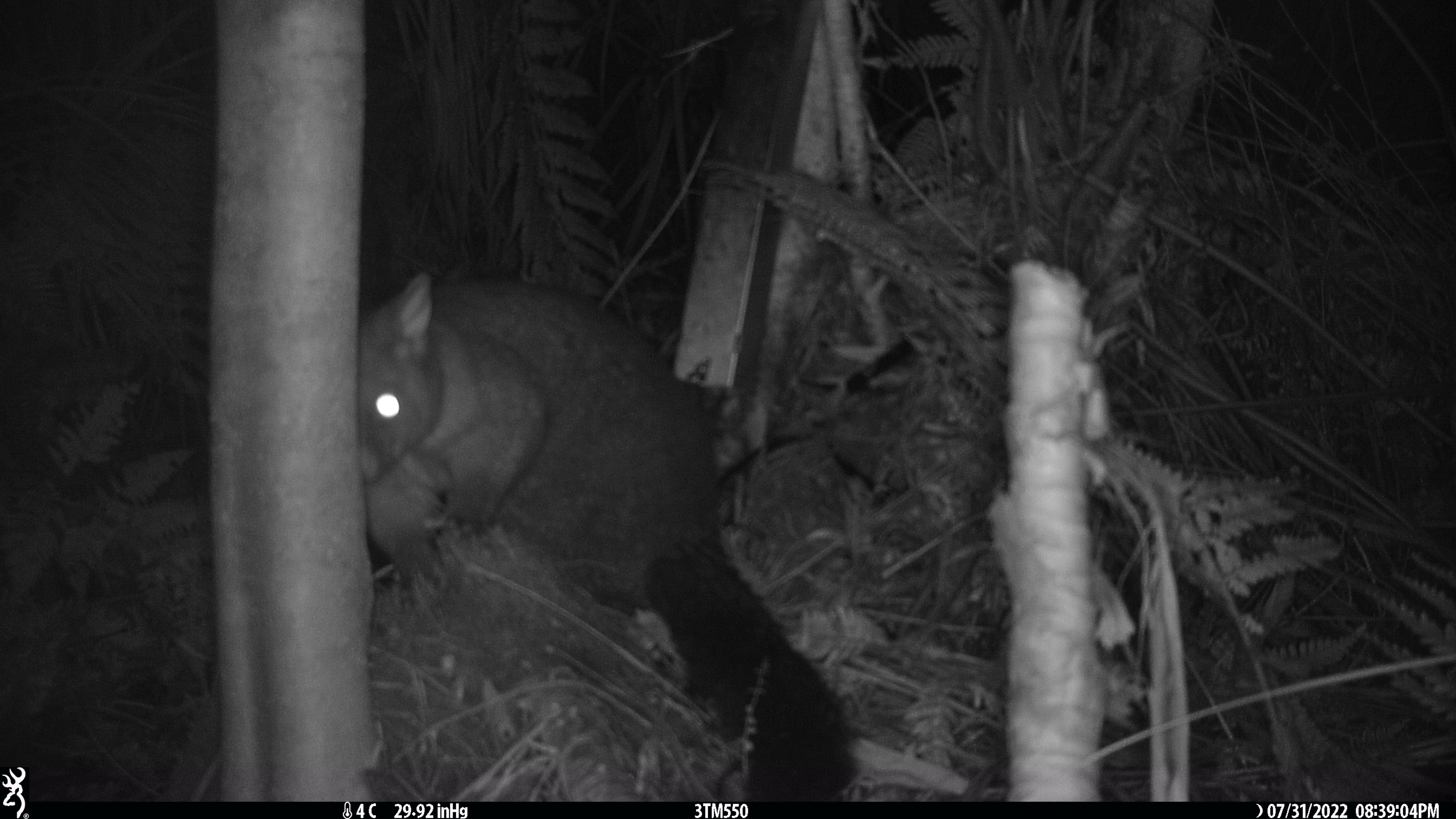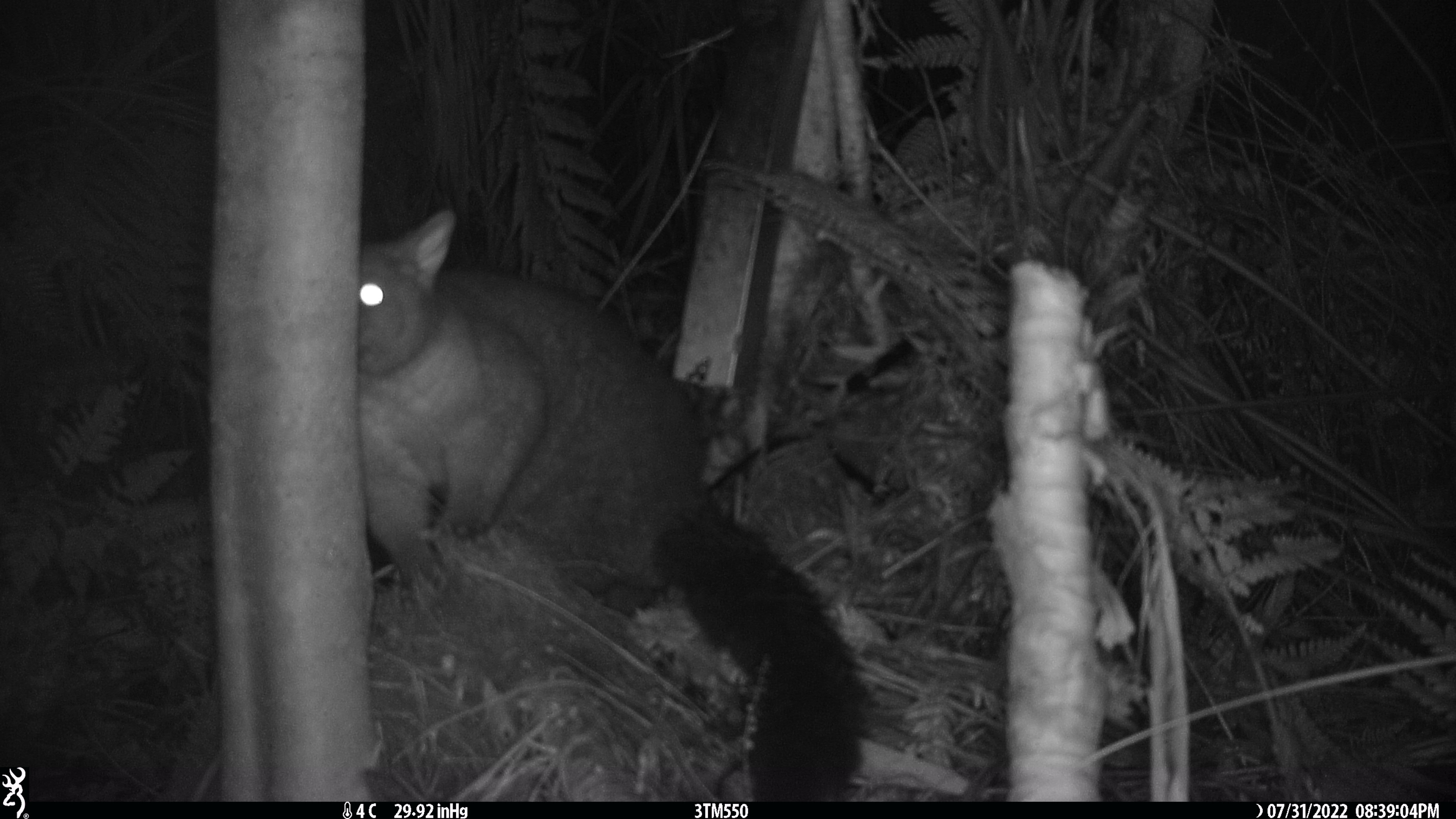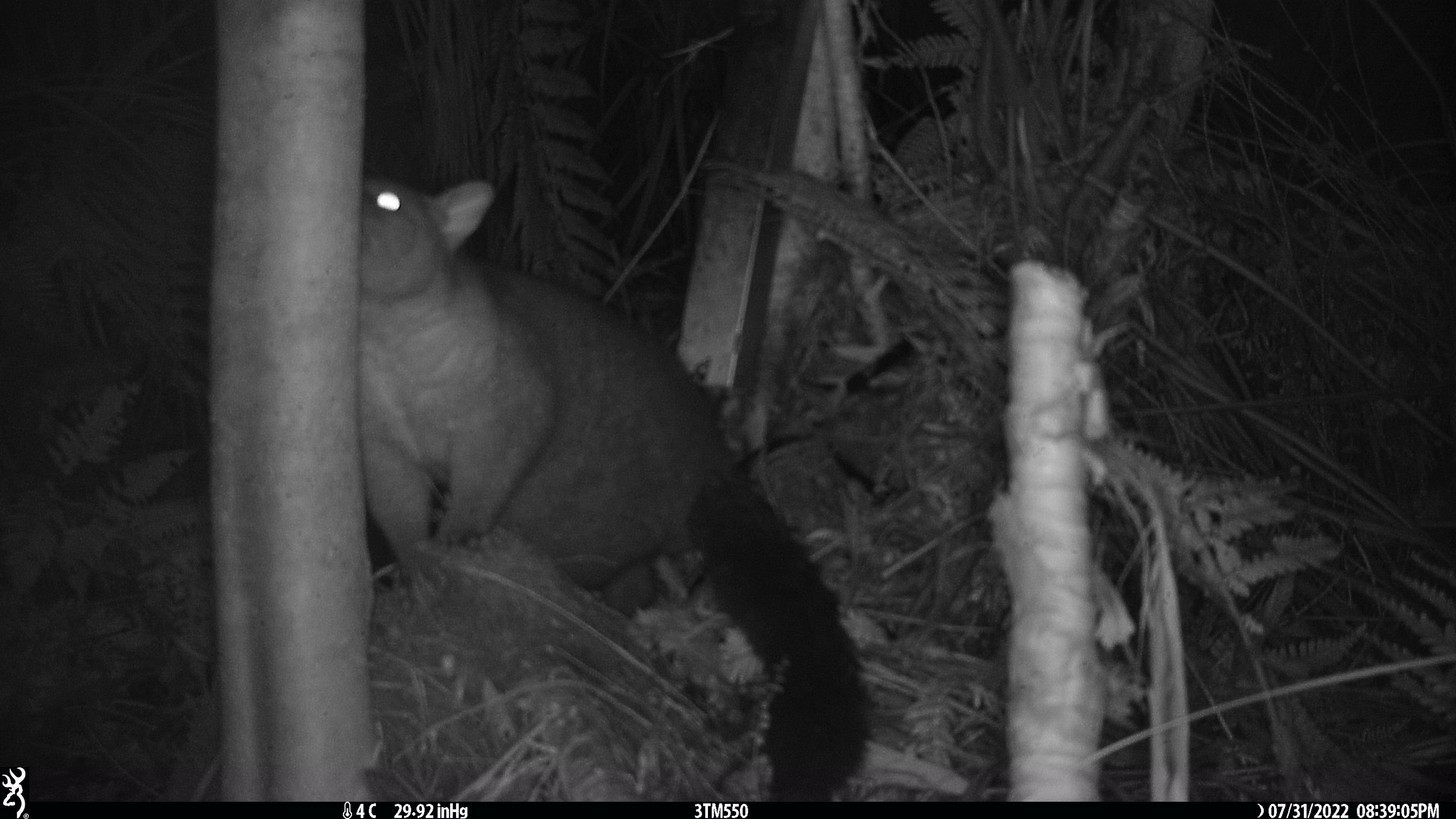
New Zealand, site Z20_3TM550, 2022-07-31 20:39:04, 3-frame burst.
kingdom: Animalia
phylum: Chordata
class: Mammalia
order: Diprotodontia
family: Phalangeridae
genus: Trichosurus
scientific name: Trichosurus vulpecula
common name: common brushtail possum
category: possum